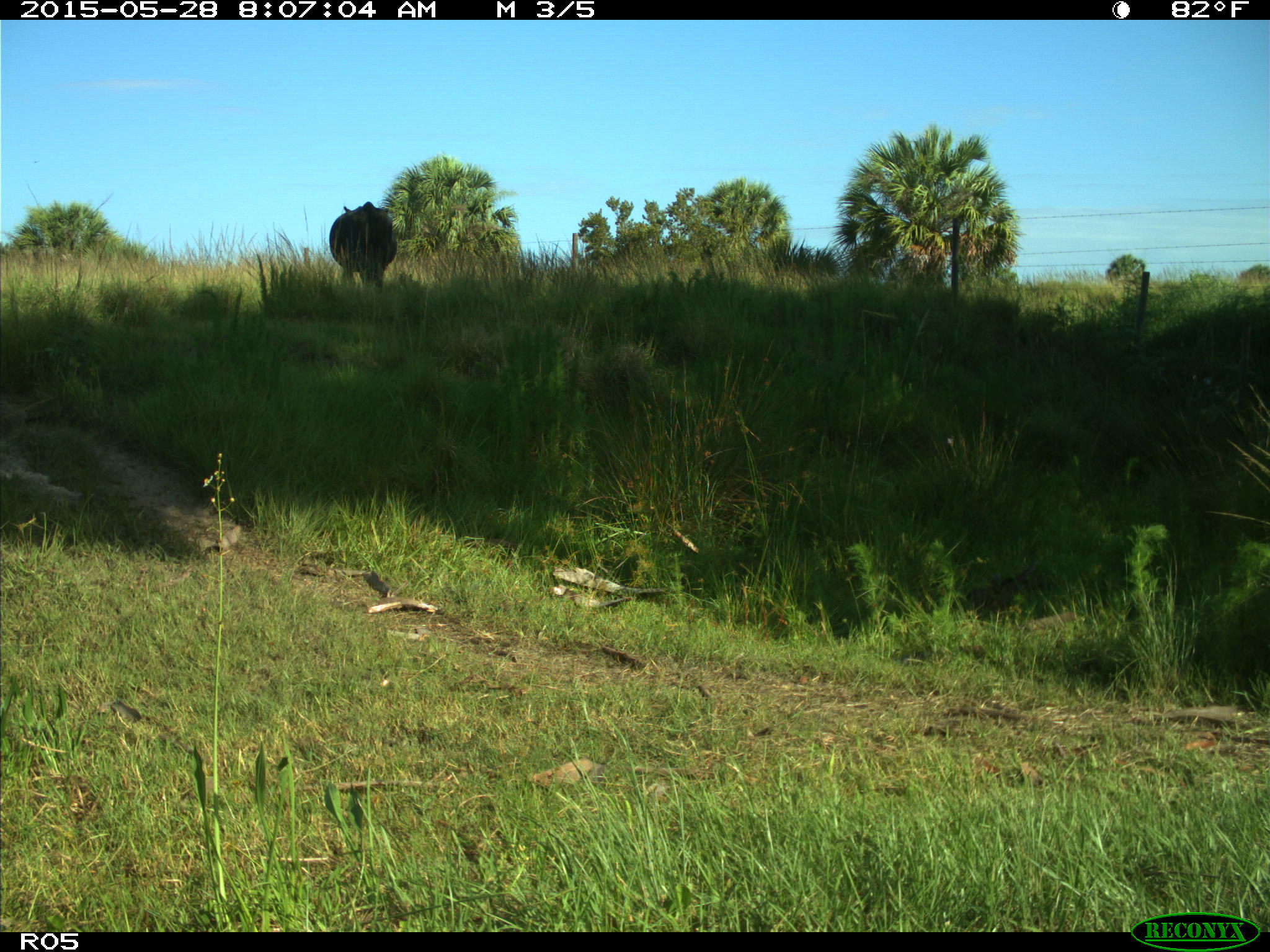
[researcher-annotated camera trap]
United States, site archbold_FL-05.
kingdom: Animalia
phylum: Chordata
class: Mammalia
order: Artiodactyla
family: Bovidae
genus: Bos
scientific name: Bos taurus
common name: domestic cow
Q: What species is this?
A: Bos taurus (domestic cow).